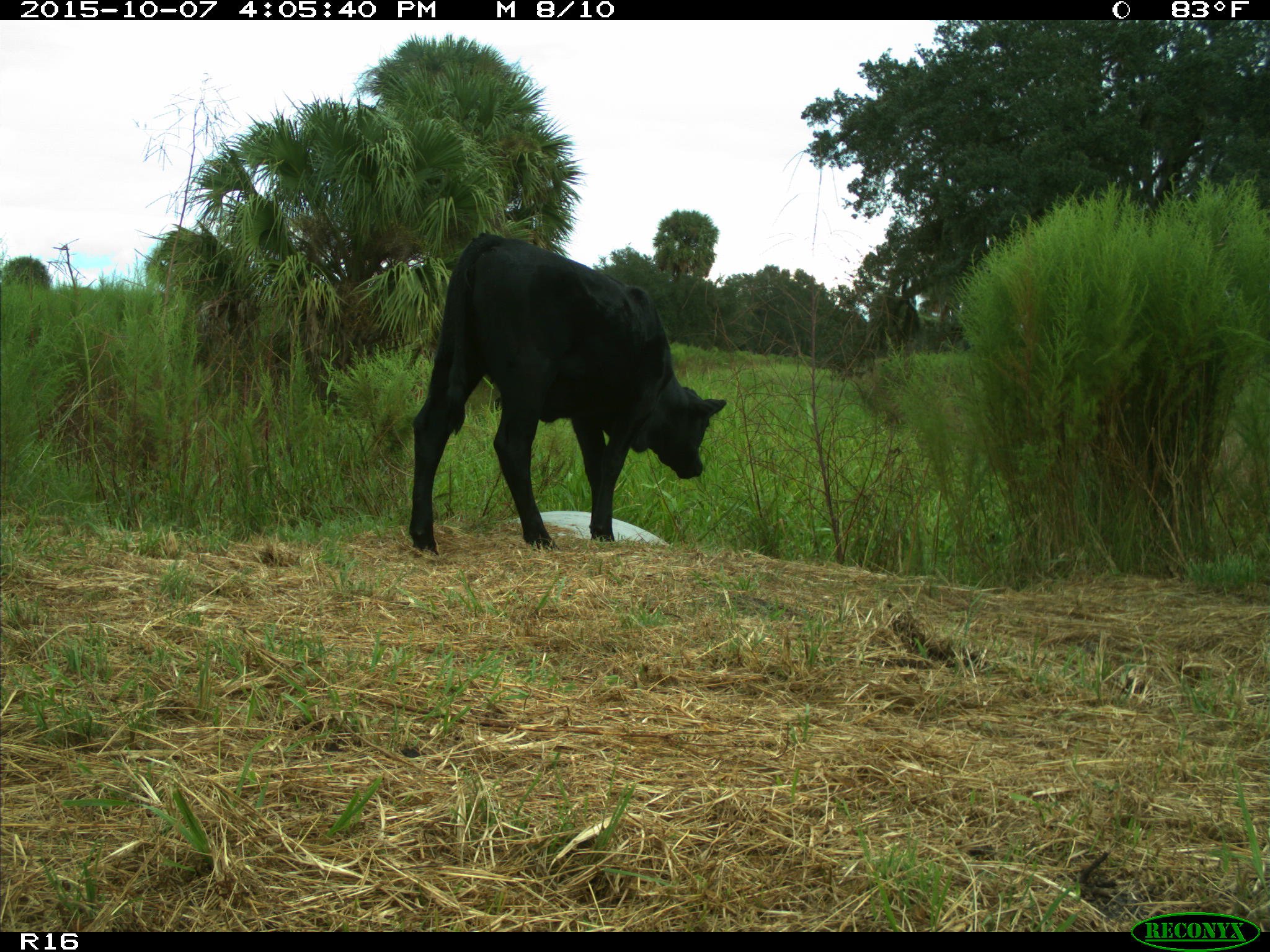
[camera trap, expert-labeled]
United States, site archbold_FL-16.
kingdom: Animalia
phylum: Chordata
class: Mammalia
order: Artiodactyla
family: Bovidae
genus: Bos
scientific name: Bos taurus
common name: domestic cow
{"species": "Bos taurus (domestic cow)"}